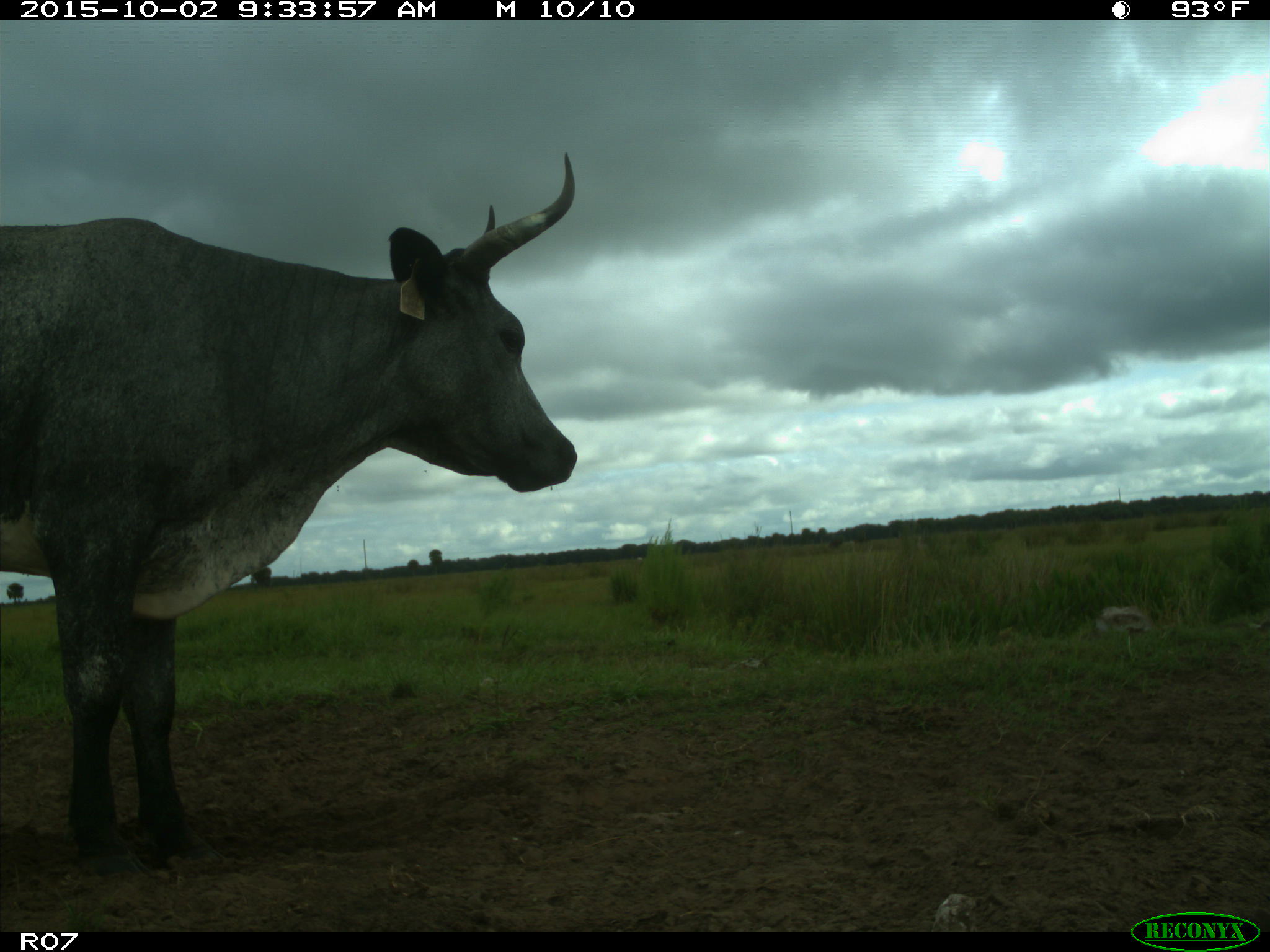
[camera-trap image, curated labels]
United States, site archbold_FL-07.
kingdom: Animalia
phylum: Chordata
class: Mammalia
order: Artiodactyla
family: Bovidae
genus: Bos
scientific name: Bos taurus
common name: domestic cow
Bos taurus (domestic cow).